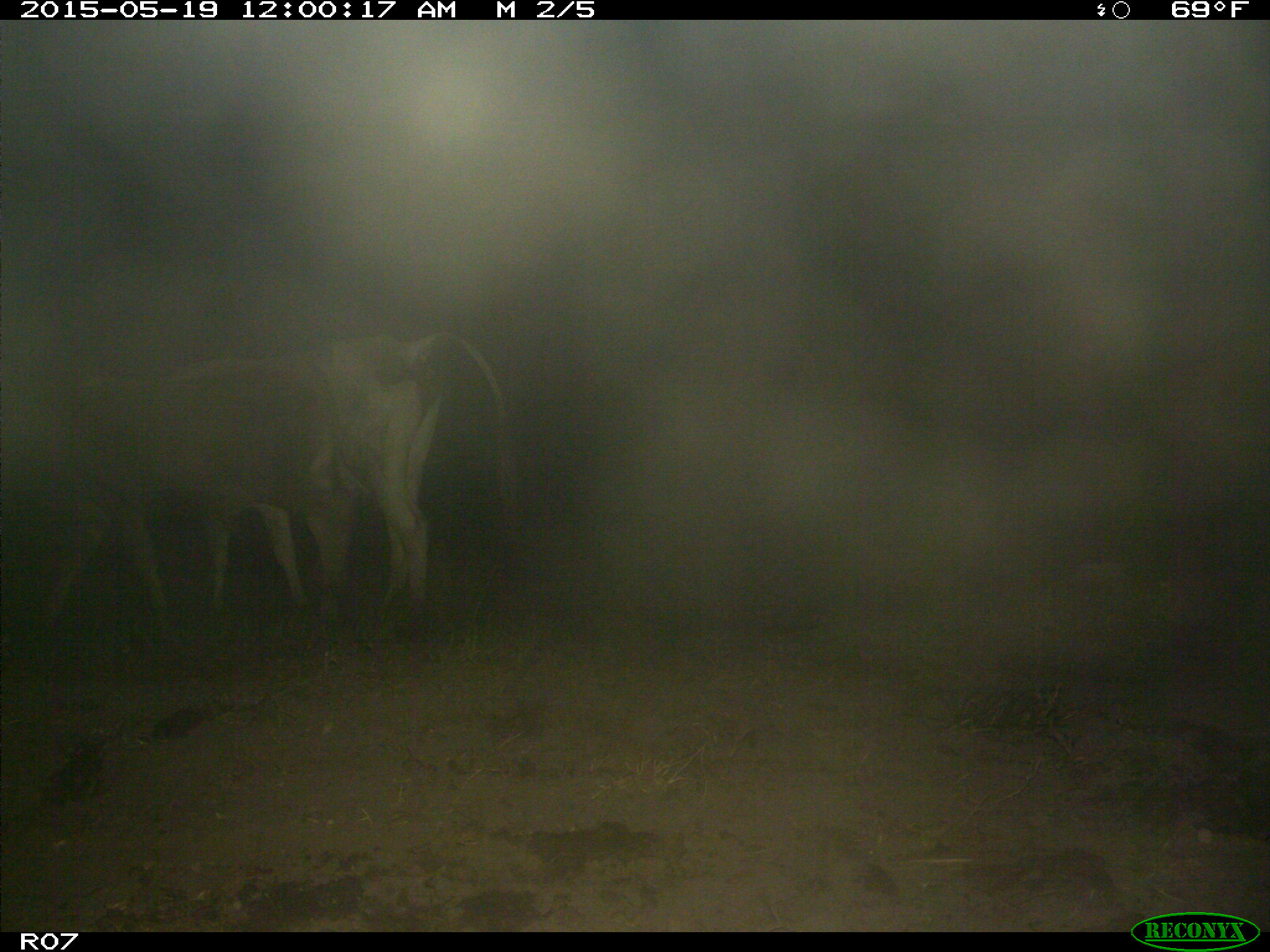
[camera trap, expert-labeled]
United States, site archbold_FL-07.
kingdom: Animalia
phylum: Chordata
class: Mammalia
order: Artiodactyla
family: Bovidae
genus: Bos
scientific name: Bos taurus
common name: domestic cow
Bos taurus (domestic cow).